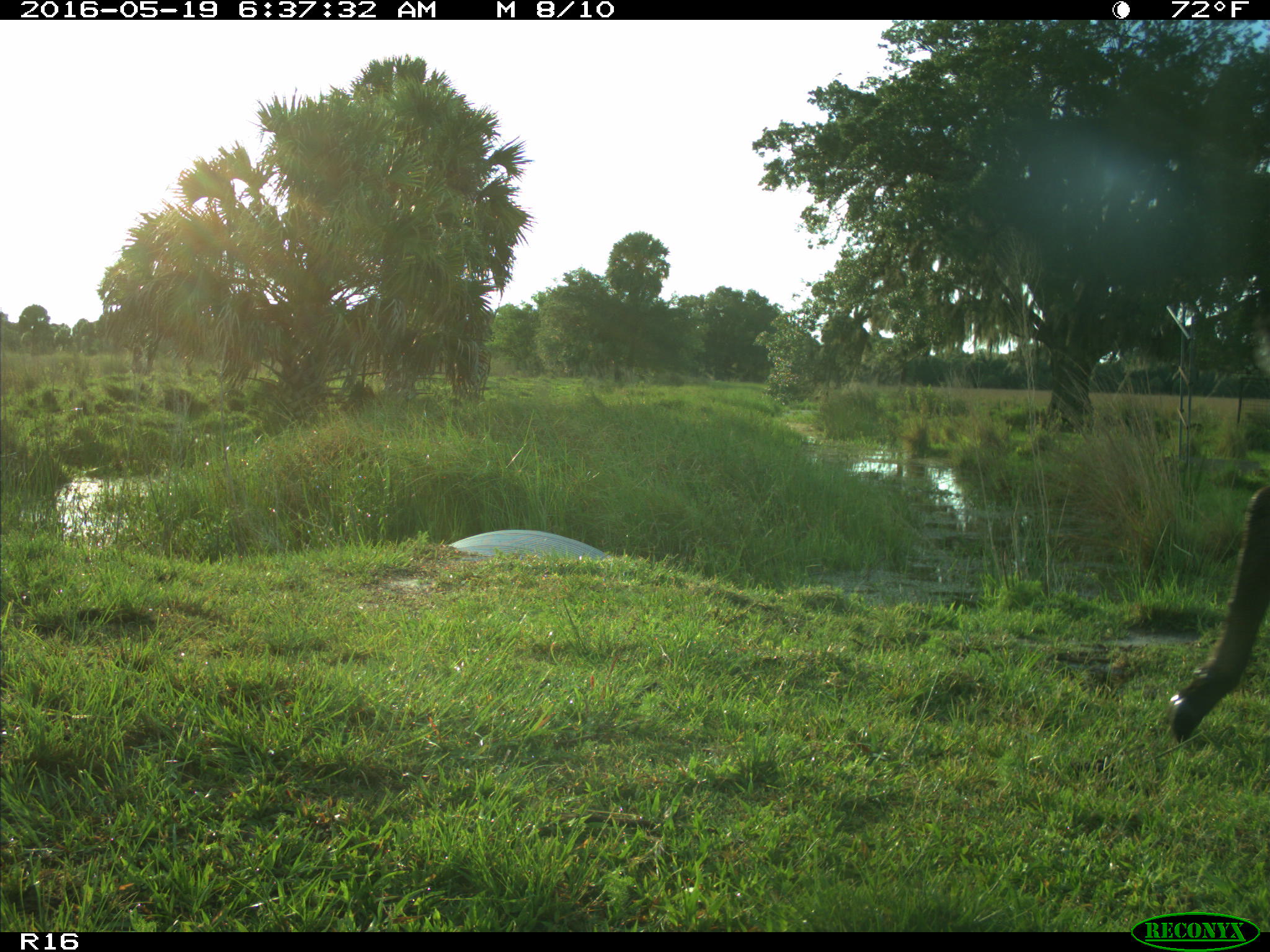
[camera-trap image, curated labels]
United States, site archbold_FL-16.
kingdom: Animalia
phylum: Chordata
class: Mammalia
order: Artiodactyla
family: Bovidae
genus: Bos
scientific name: Bos taurus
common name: domestic cow